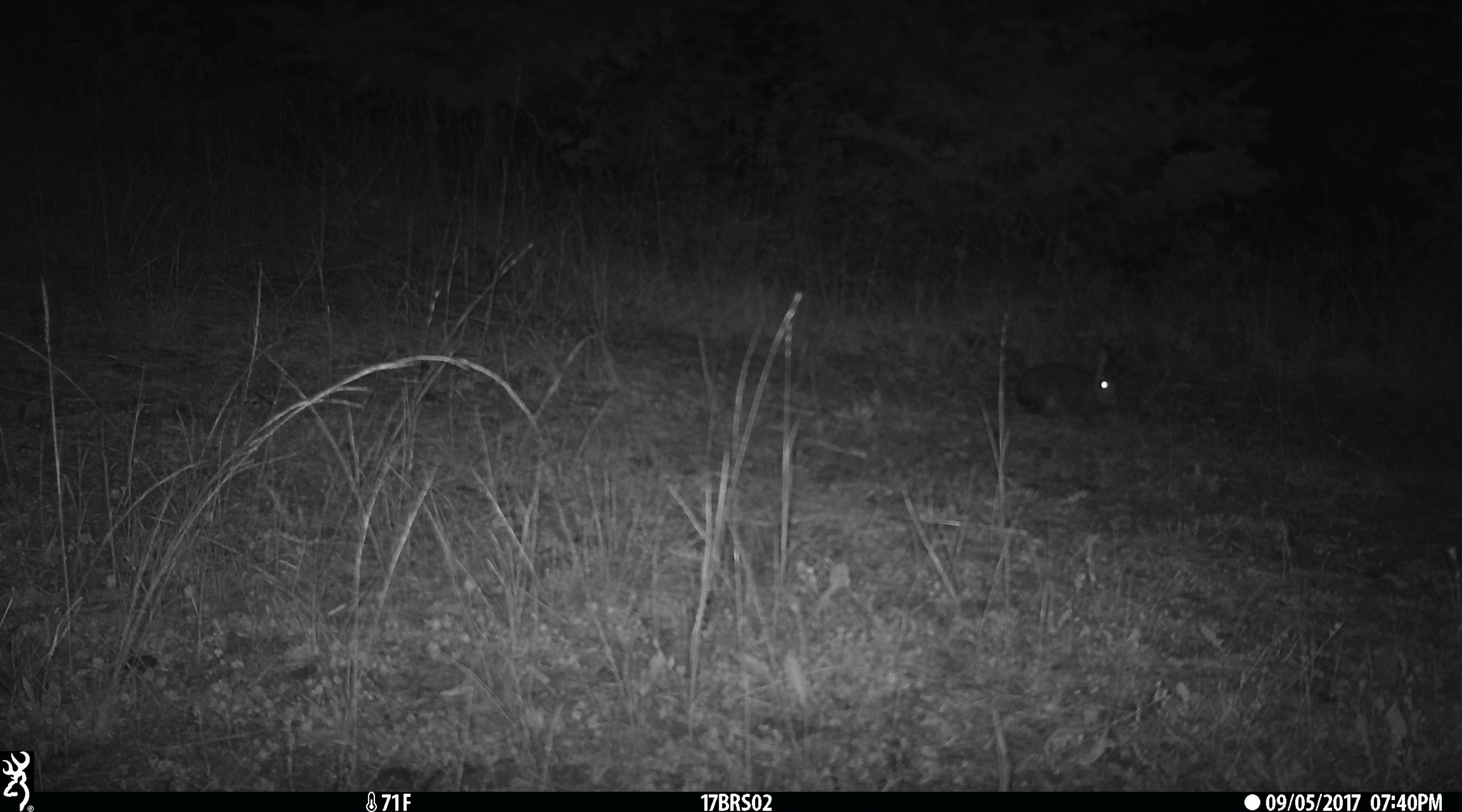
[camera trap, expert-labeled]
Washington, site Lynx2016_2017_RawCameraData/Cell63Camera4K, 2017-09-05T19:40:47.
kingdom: Animalia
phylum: Chordata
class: Mammalia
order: Lagomorpha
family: Leporidae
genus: Lepus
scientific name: Lepus americanus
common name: snowshoe hare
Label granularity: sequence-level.